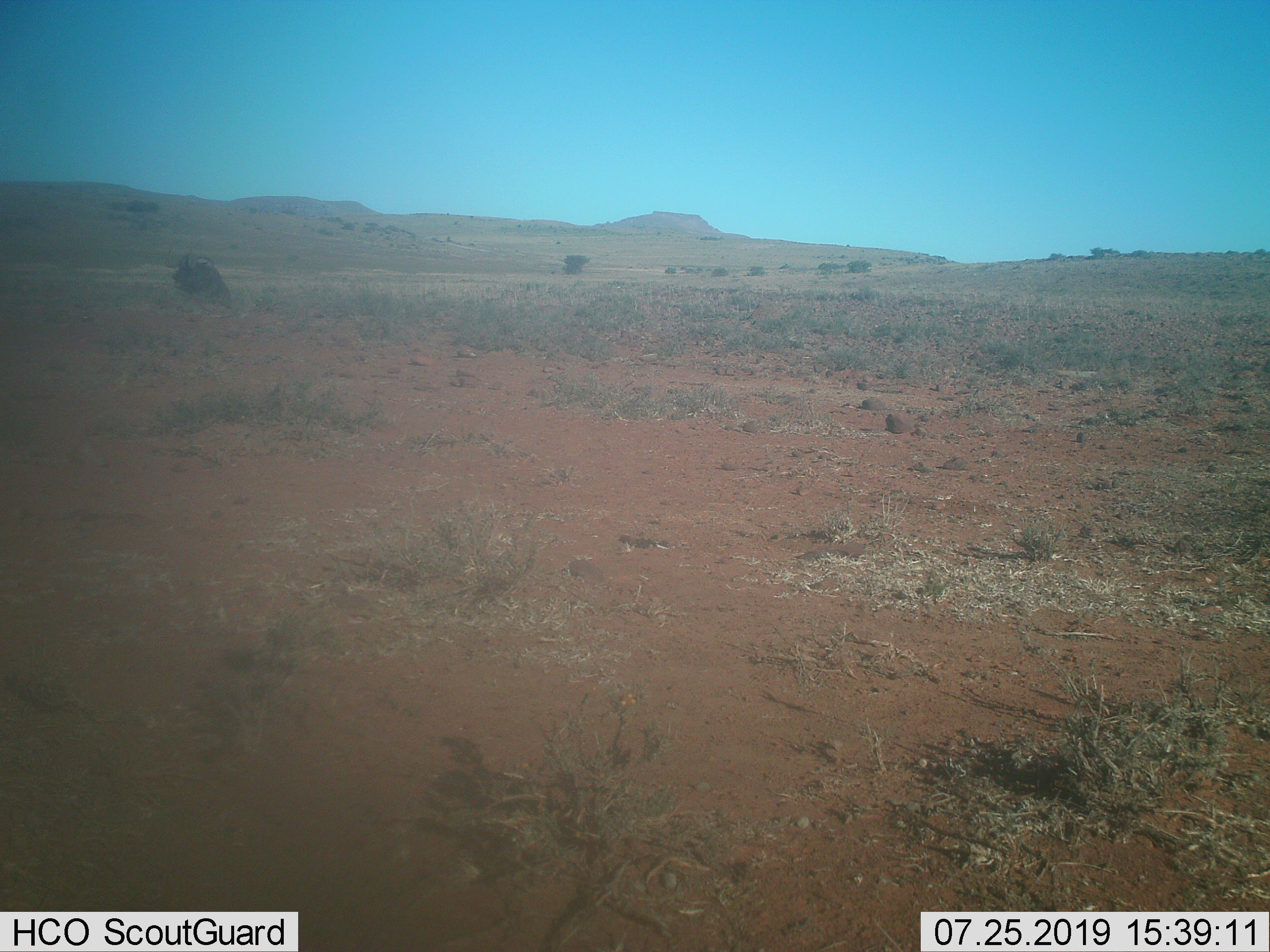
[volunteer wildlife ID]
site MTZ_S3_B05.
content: unidentified animal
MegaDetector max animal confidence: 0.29